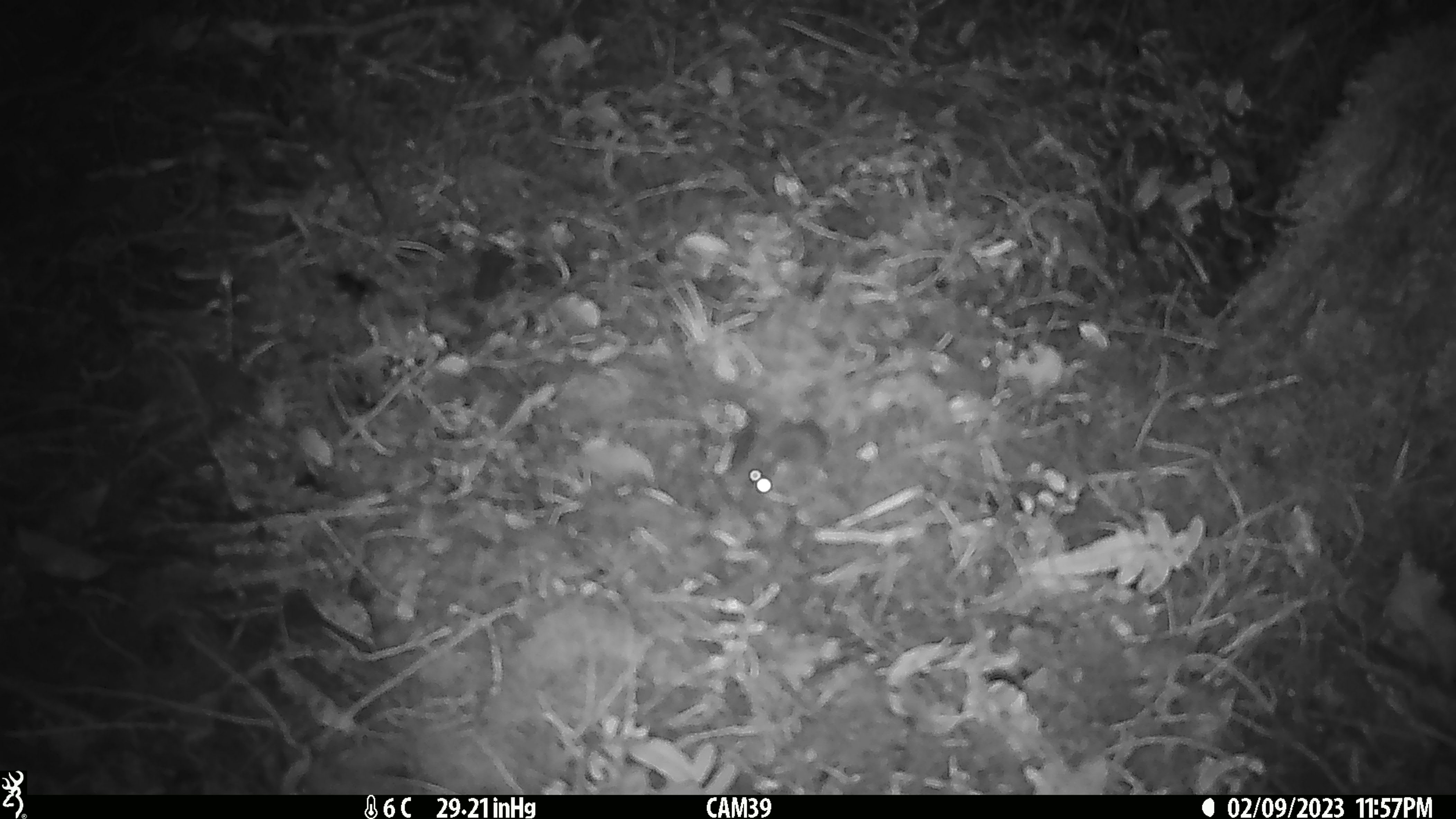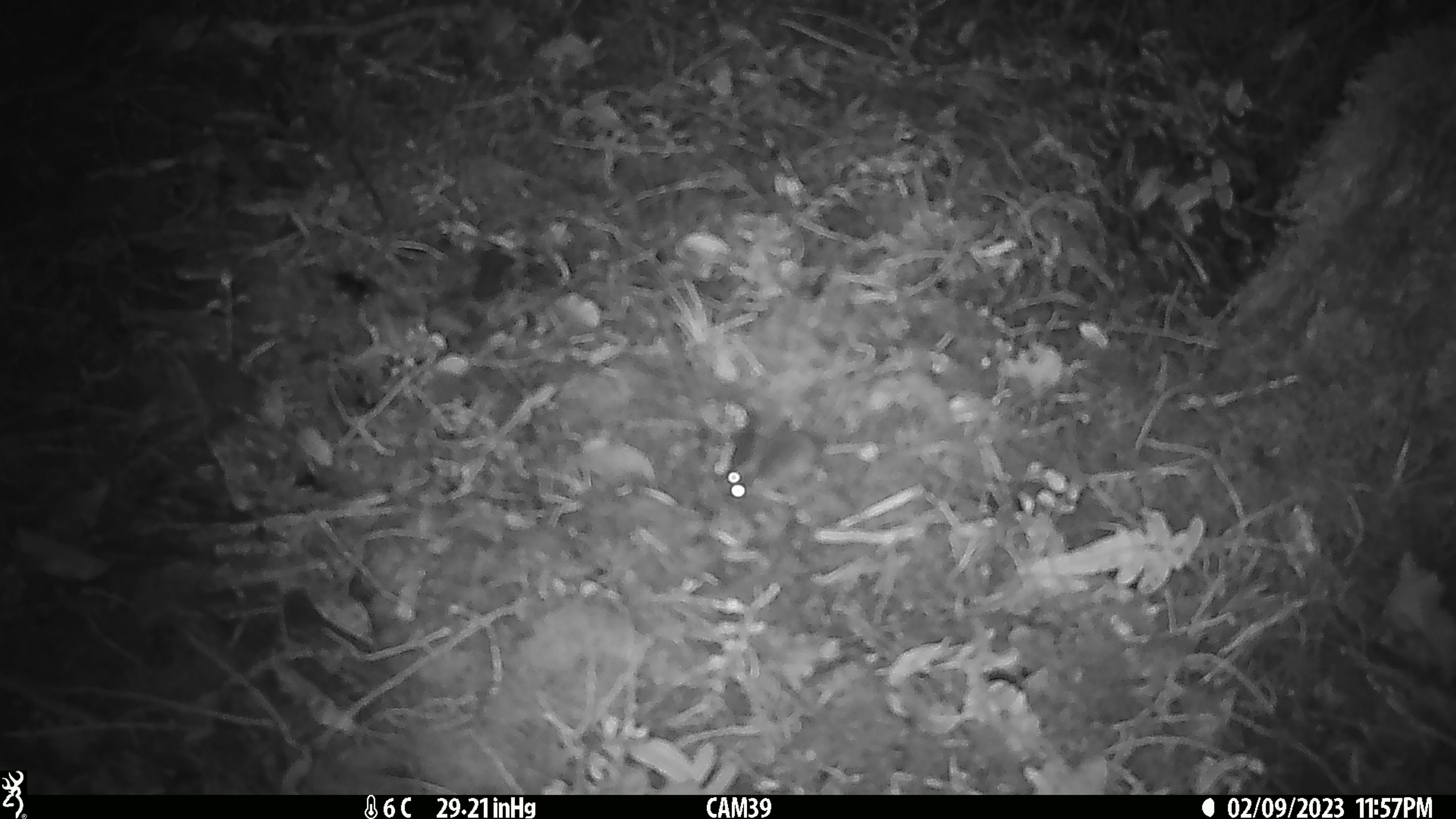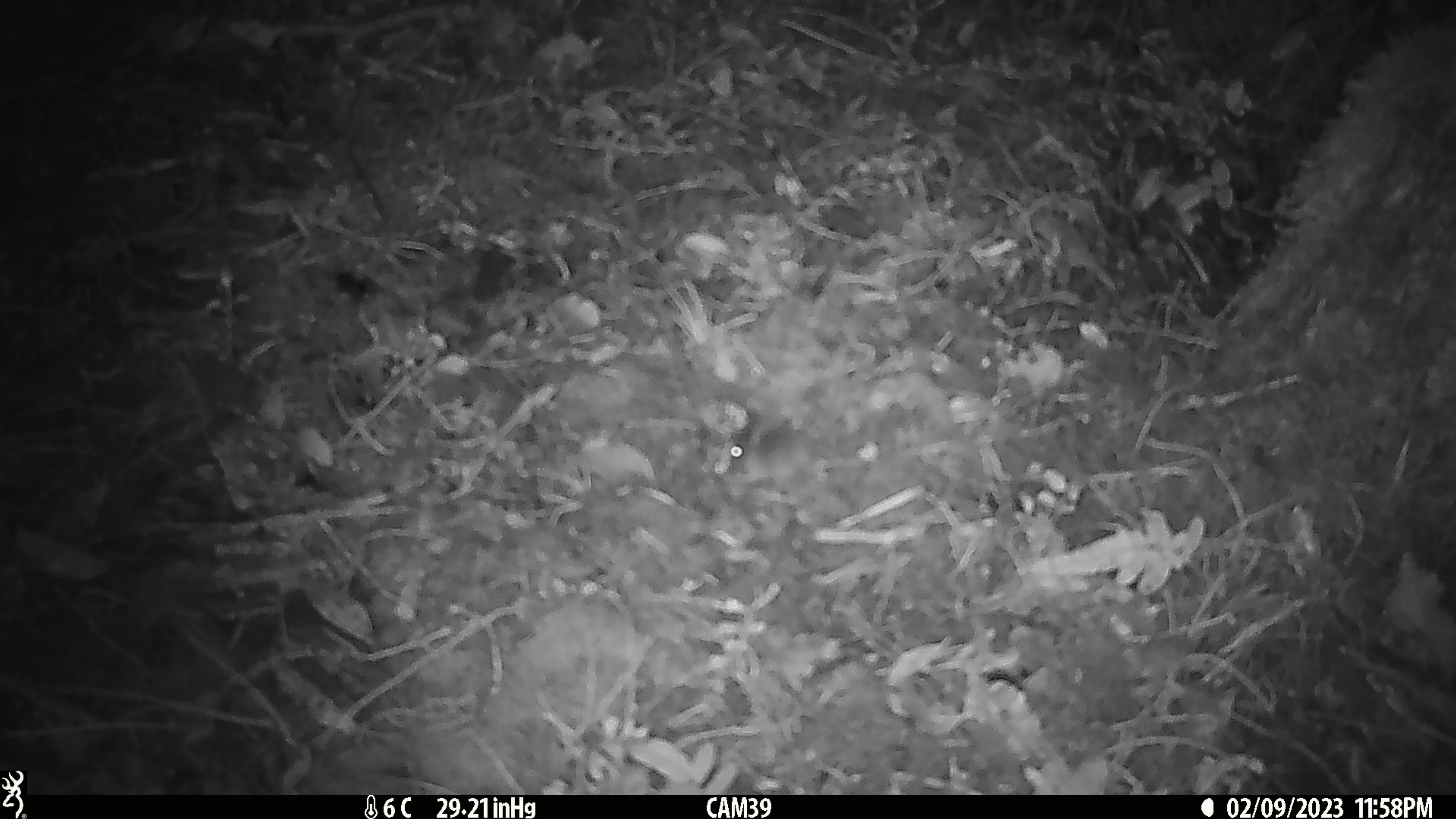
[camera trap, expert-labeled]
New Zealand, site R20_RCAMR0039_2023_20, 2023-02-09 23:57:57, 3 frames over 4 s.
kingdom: Animalia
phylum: Chordata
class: Mammalia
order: Rodentia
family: Muridae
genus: Mus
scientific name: Mus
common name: mouse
Mouse (Mus).